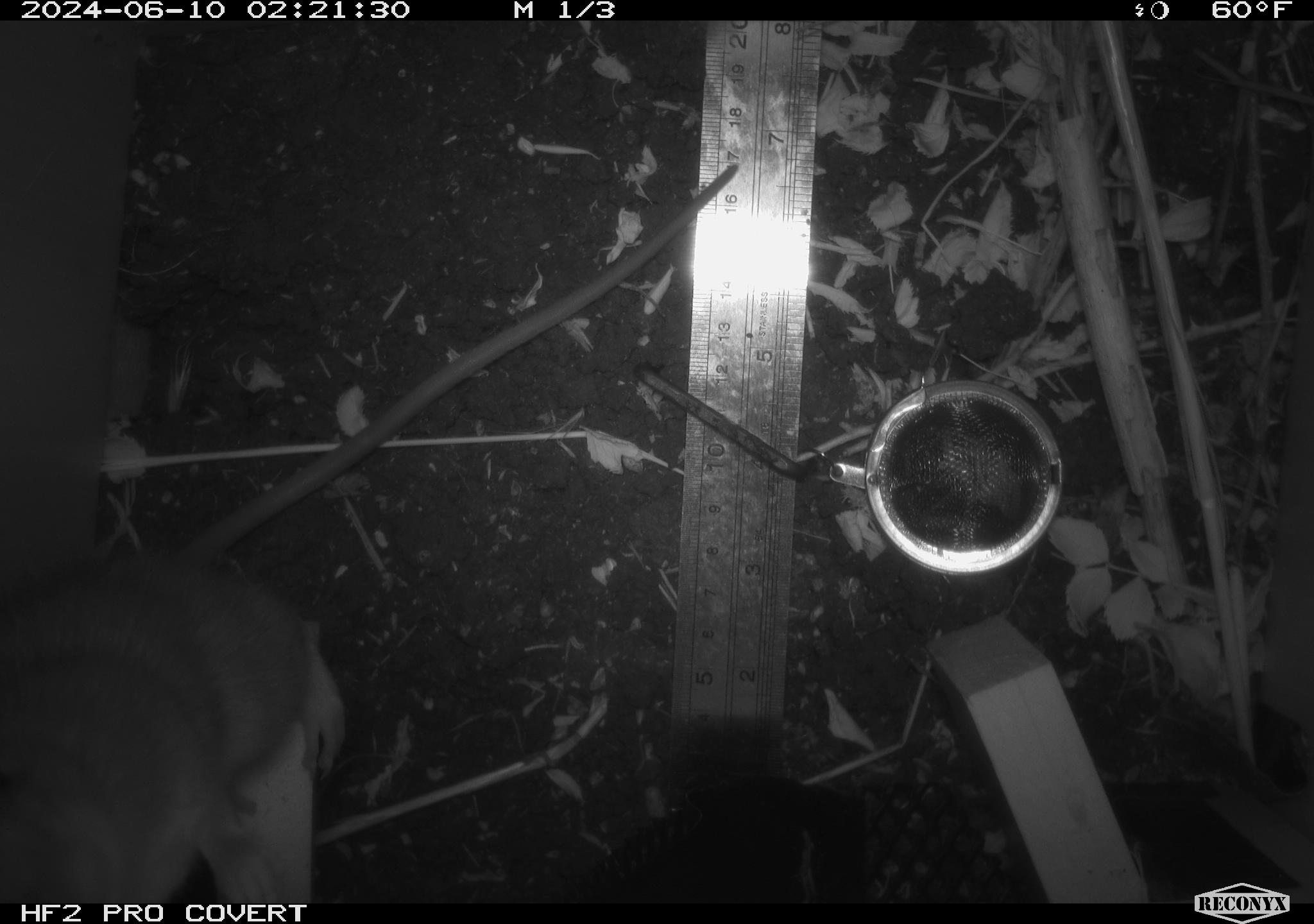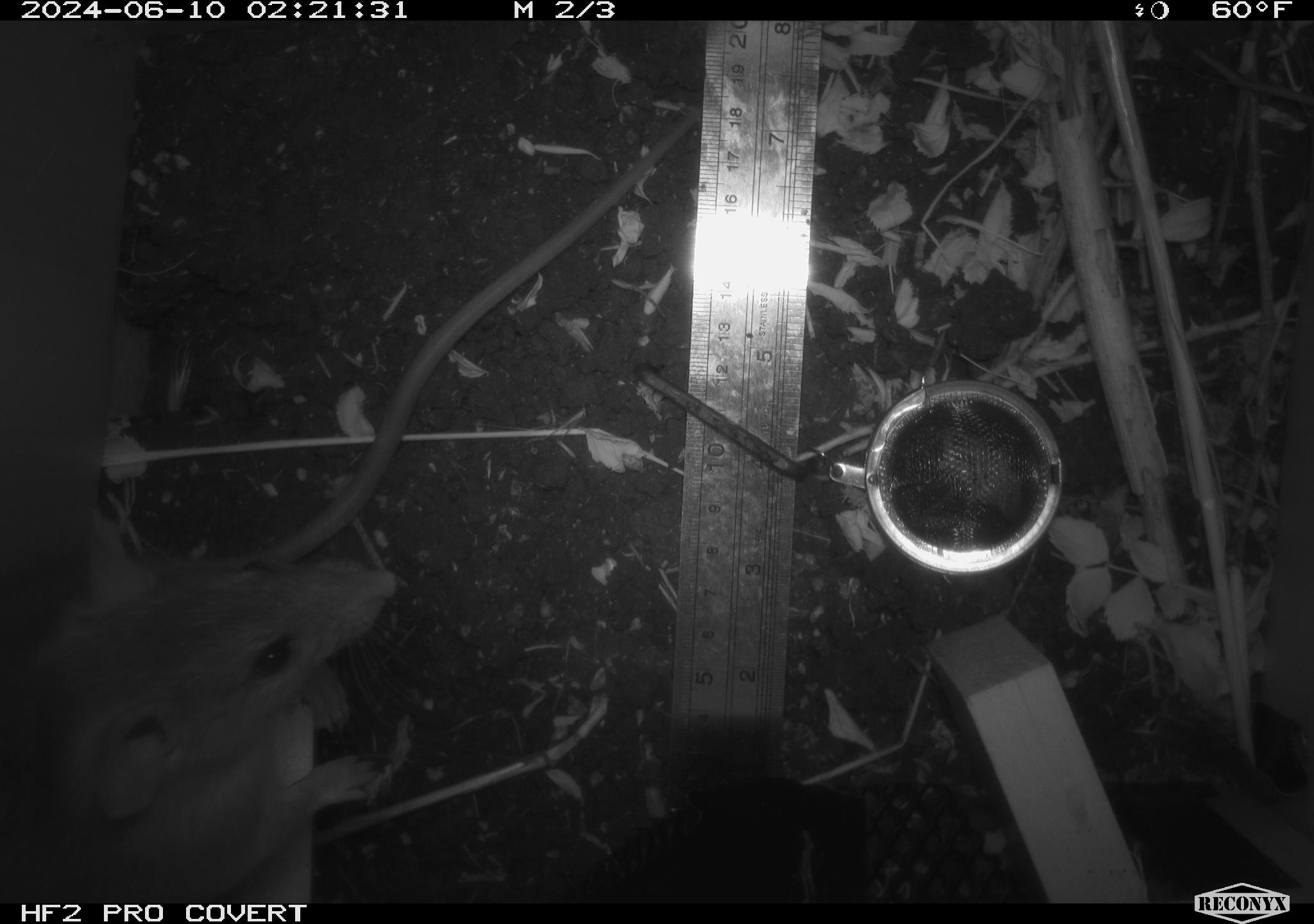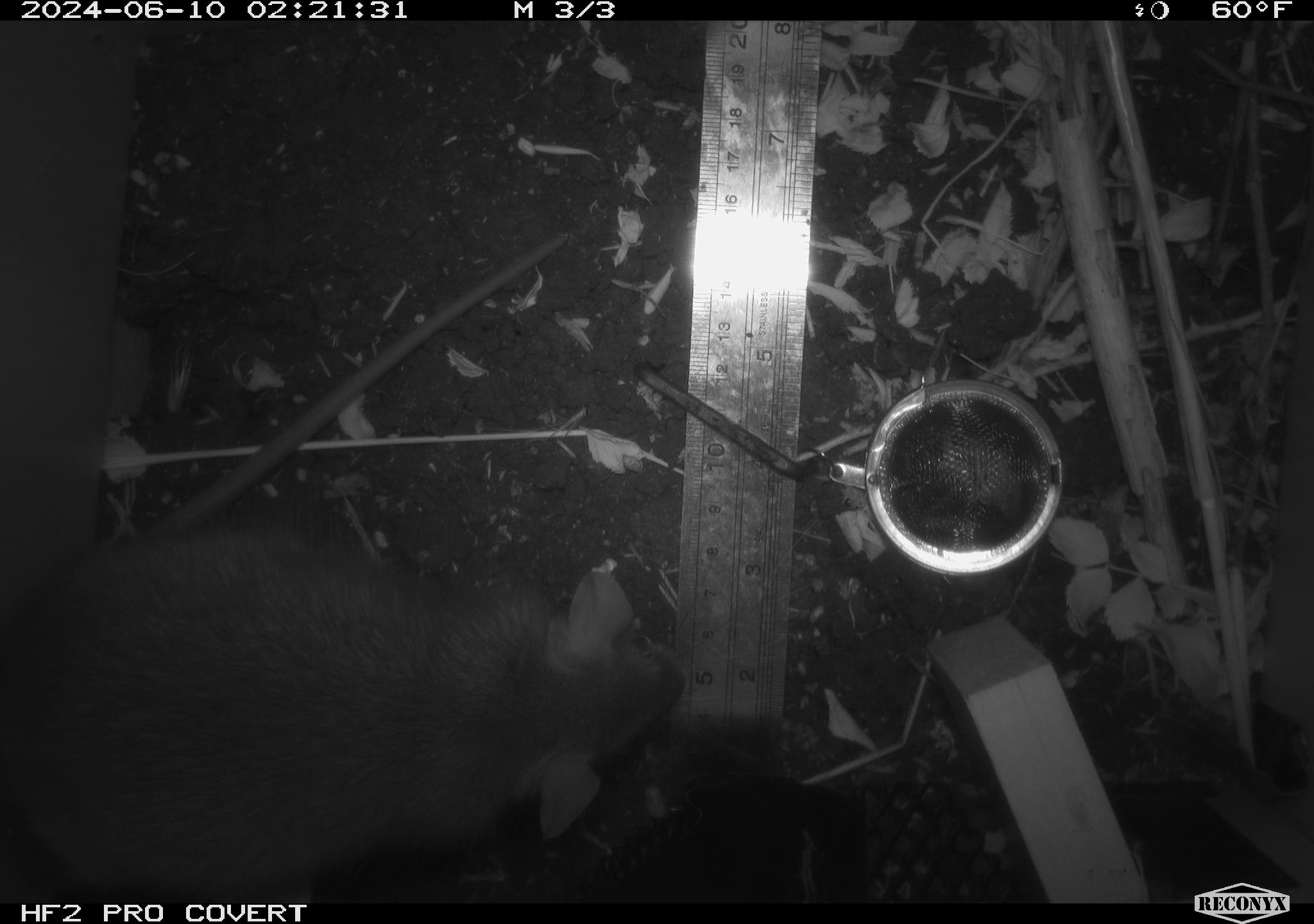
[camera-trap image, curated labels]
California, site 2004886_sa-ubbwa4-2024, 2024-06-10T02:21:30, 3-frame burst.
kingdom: Animalia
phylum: Chordata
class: Mammalia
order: Rodentia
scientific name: Rodentia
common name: woodrat or rat or mouse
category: woodrat or rat or mouse species